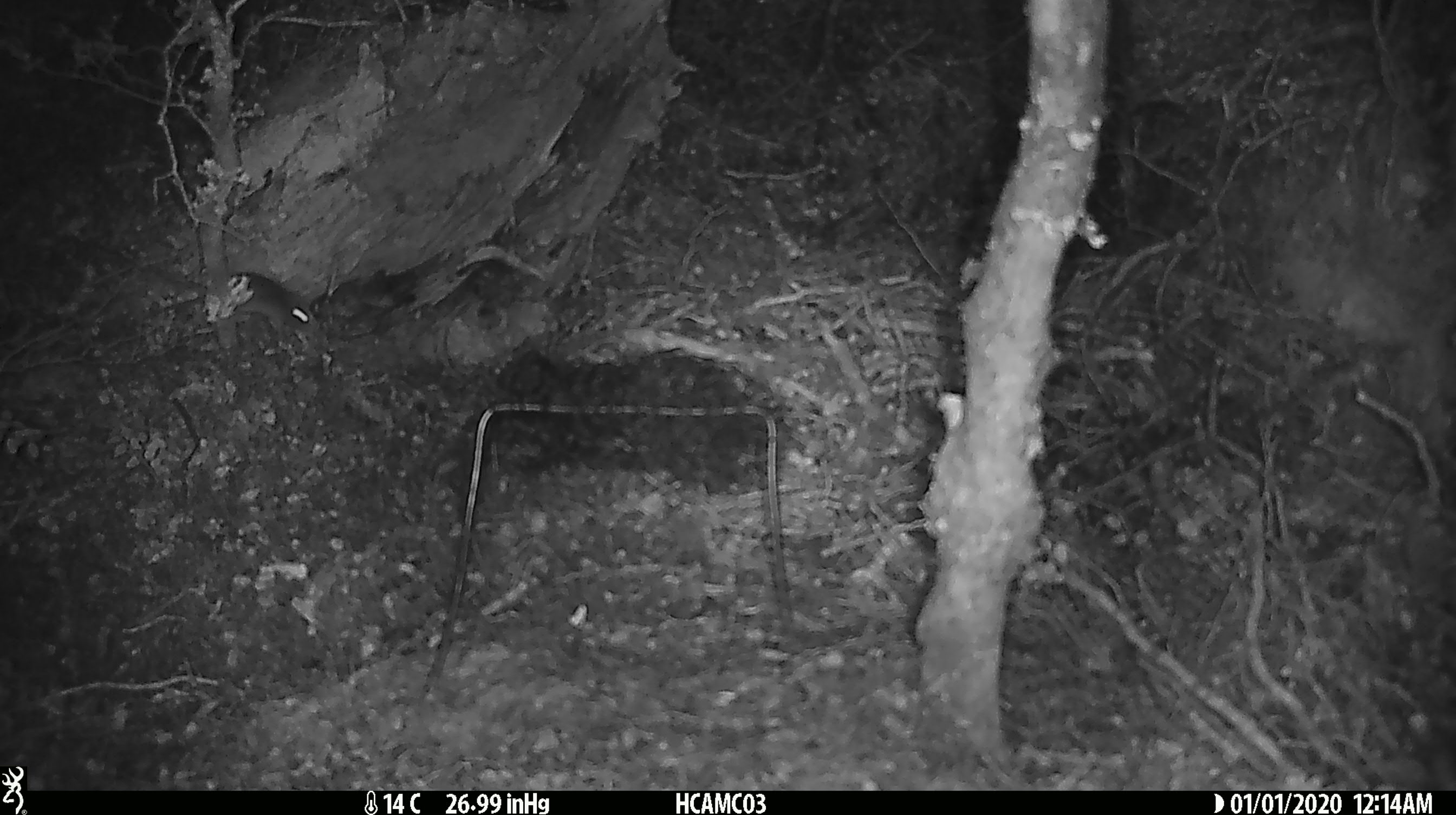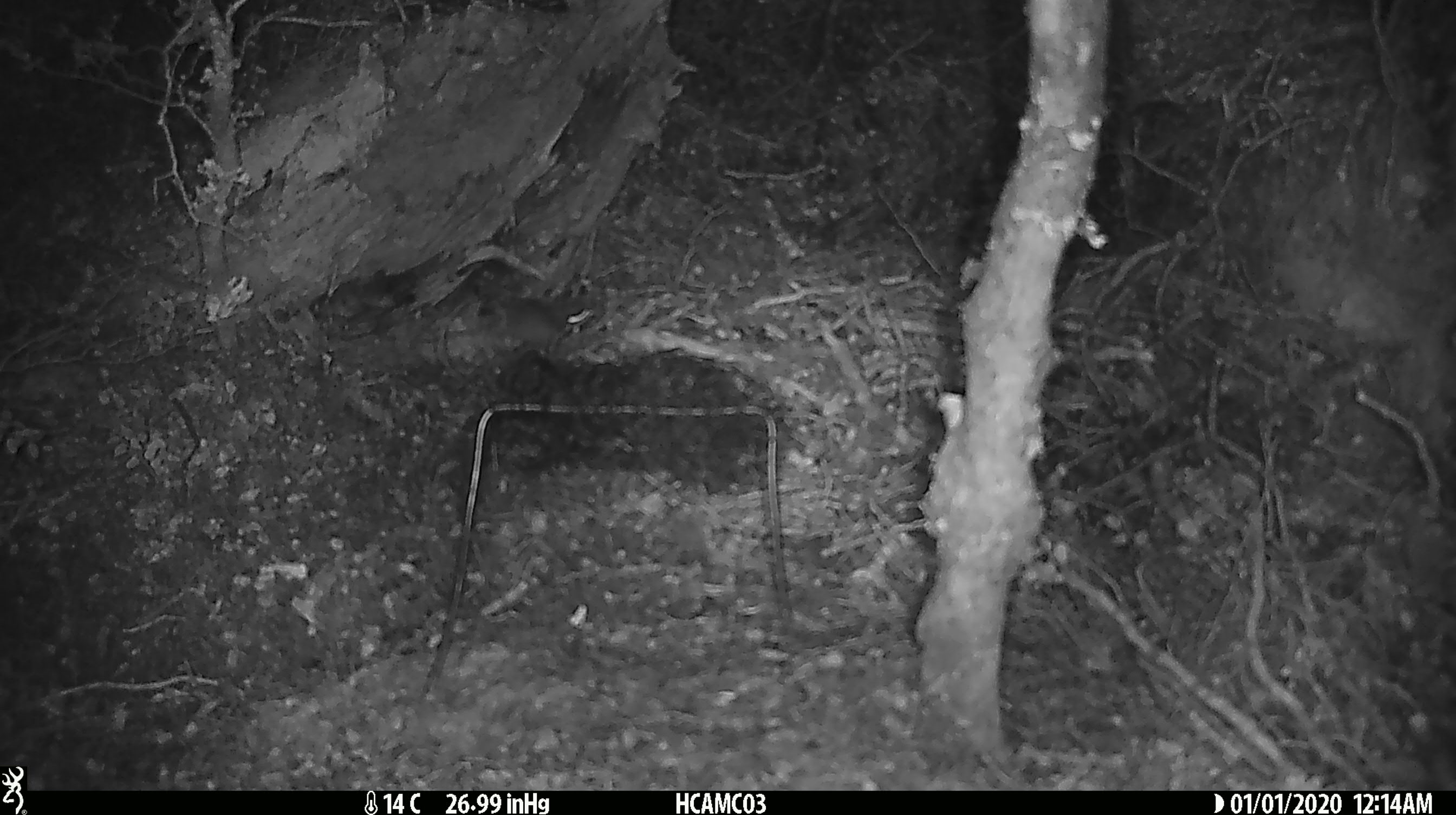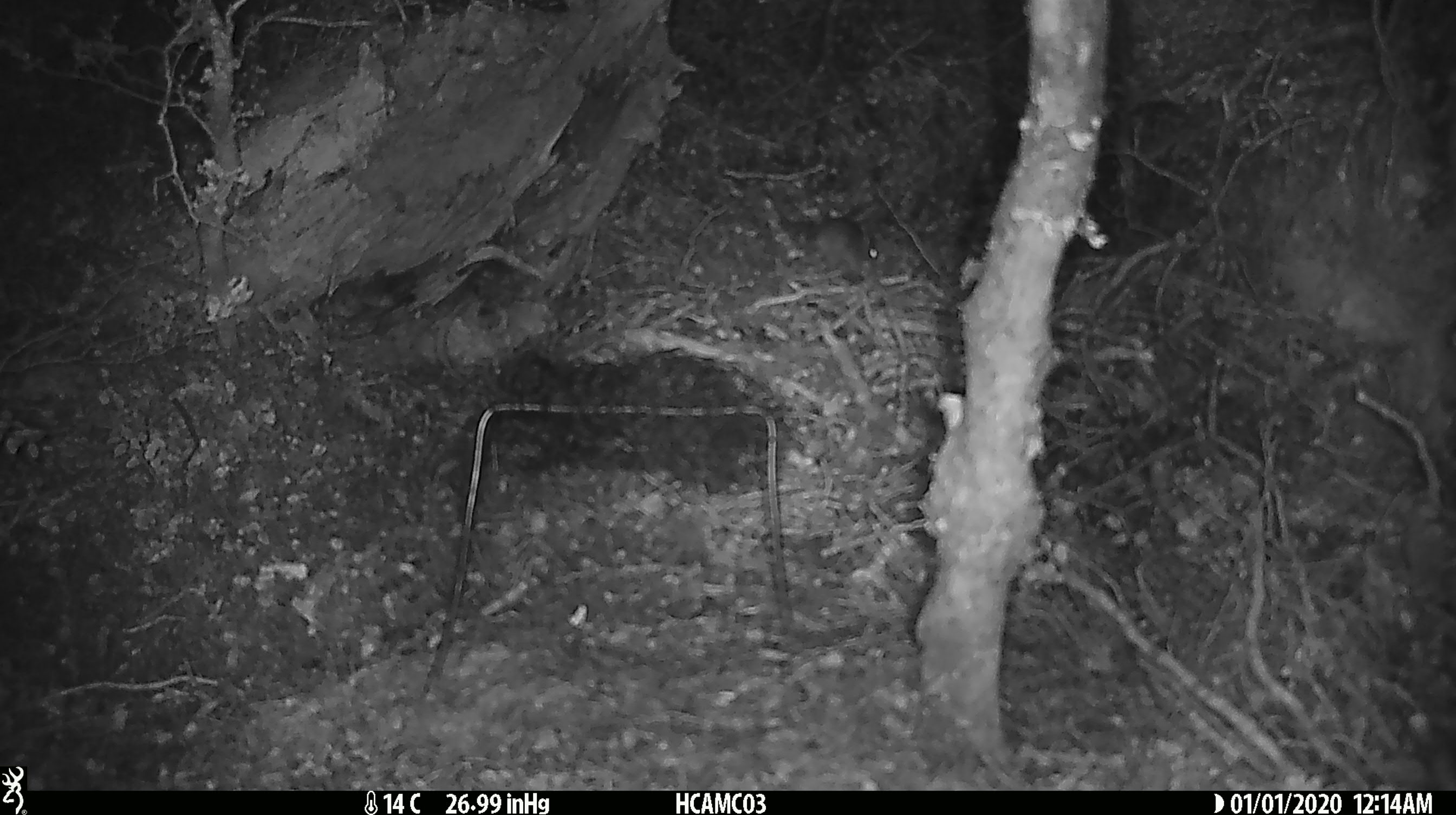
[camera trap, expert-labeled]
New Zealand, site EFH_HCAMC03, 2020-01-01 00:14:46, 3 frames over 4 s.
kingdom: Animalia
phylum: Chordata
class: Mammalia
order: Rodentia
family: Muridae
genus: Mus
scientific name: Mus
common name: mouse